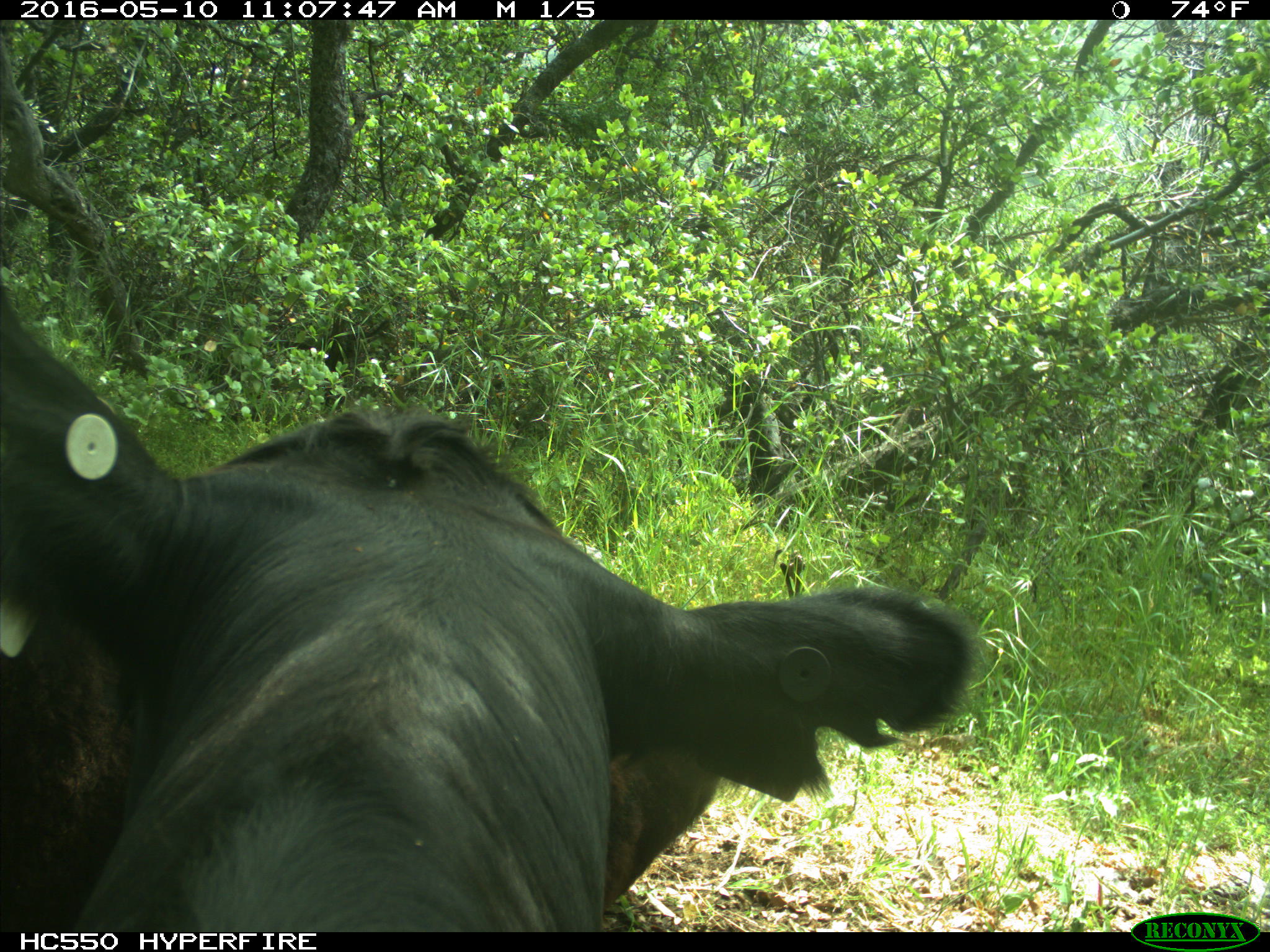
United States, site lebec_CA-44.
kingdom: Animalia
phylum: Chordata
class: Mammalia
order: Artiodactyla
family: Bovidae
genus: Bos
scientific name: Bos taurus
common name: domestic cow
Bos taurus (domestic cow).